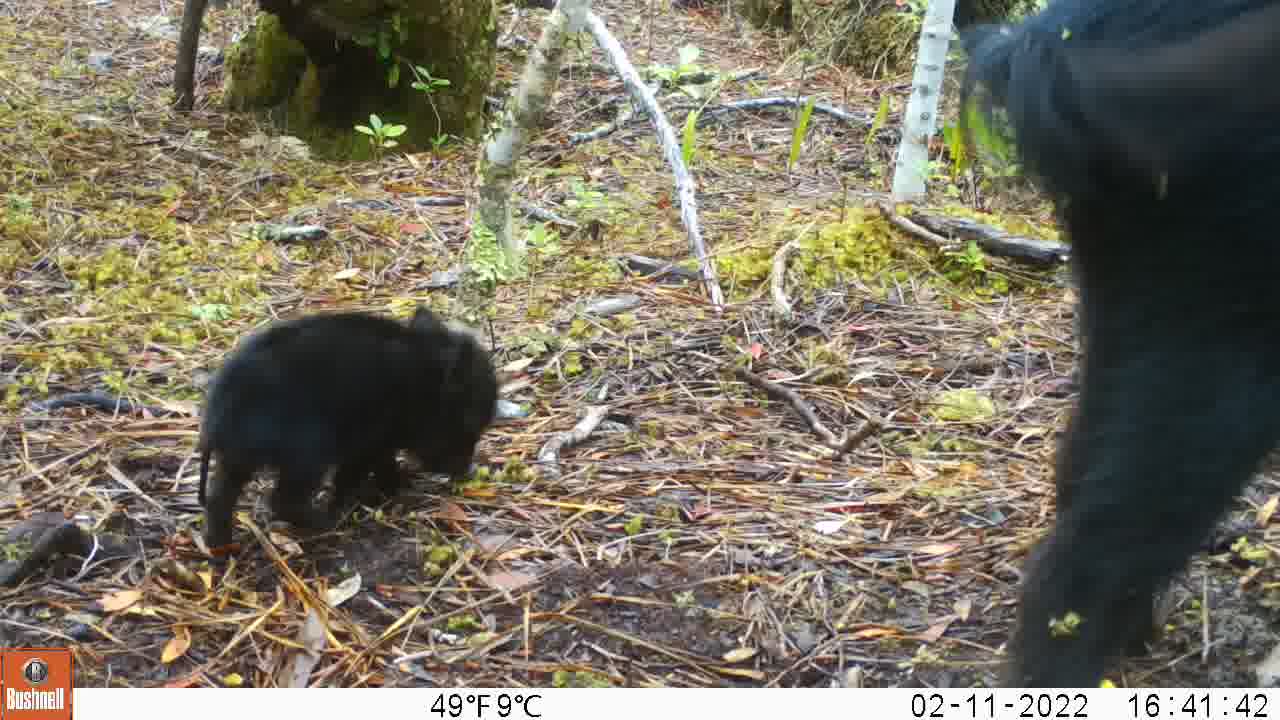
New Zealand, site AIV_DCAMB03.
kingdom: Animalia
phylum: Chordata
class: Mammalia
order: Artiodactyla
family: Suidae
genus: Sus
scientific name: Sus scrofa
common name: pig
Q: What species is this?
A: Pig (Sus scrofa).